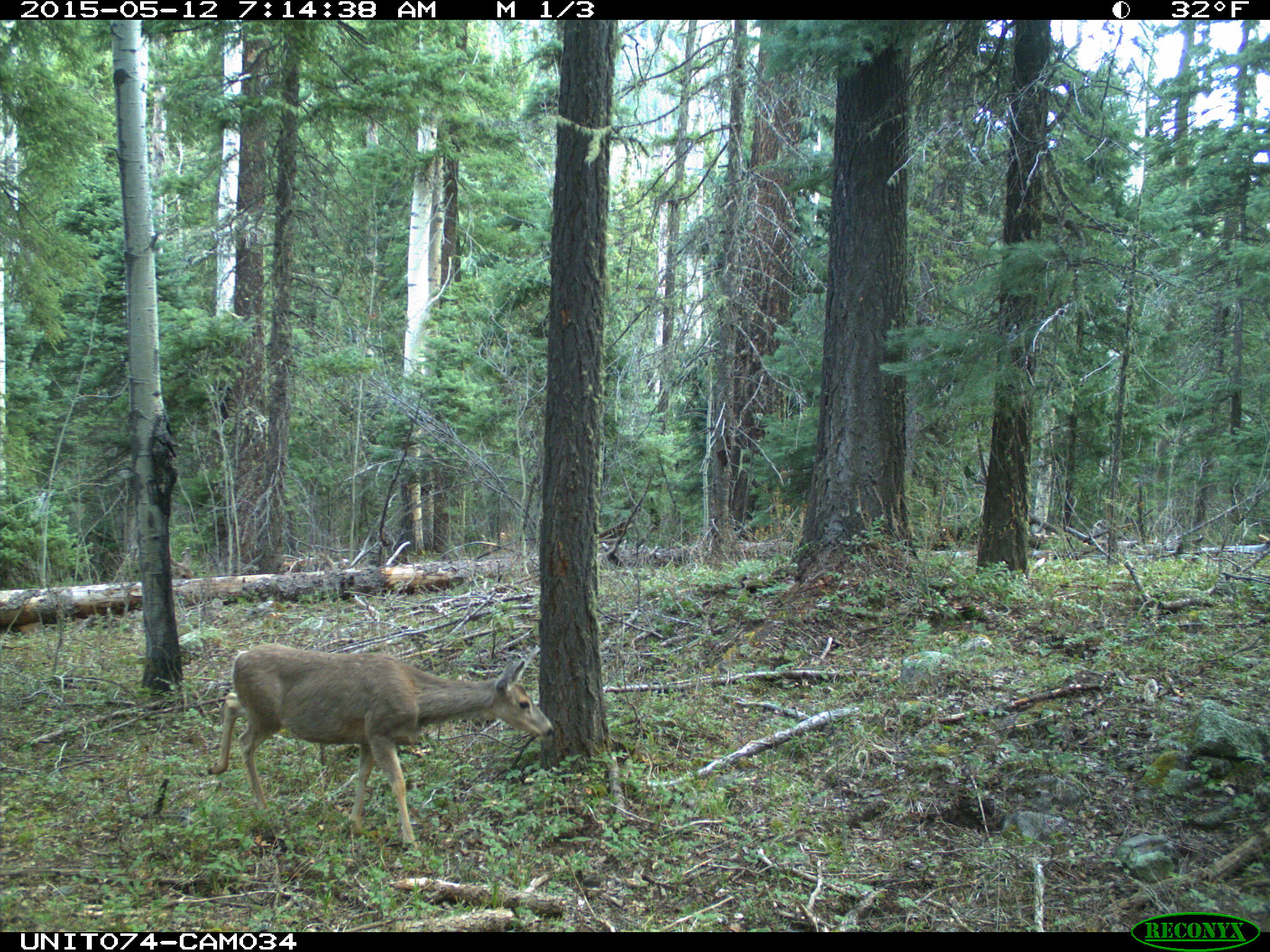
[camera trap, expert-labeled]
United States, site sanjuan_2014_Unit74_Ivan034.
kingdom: Animalia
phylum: Chordata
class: Mammalia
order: Artiodactyla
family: Cervidae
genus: Odocoileus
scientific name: Odocoileus hemionus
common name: mule deer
Odocoileus hemionus (mule deer).